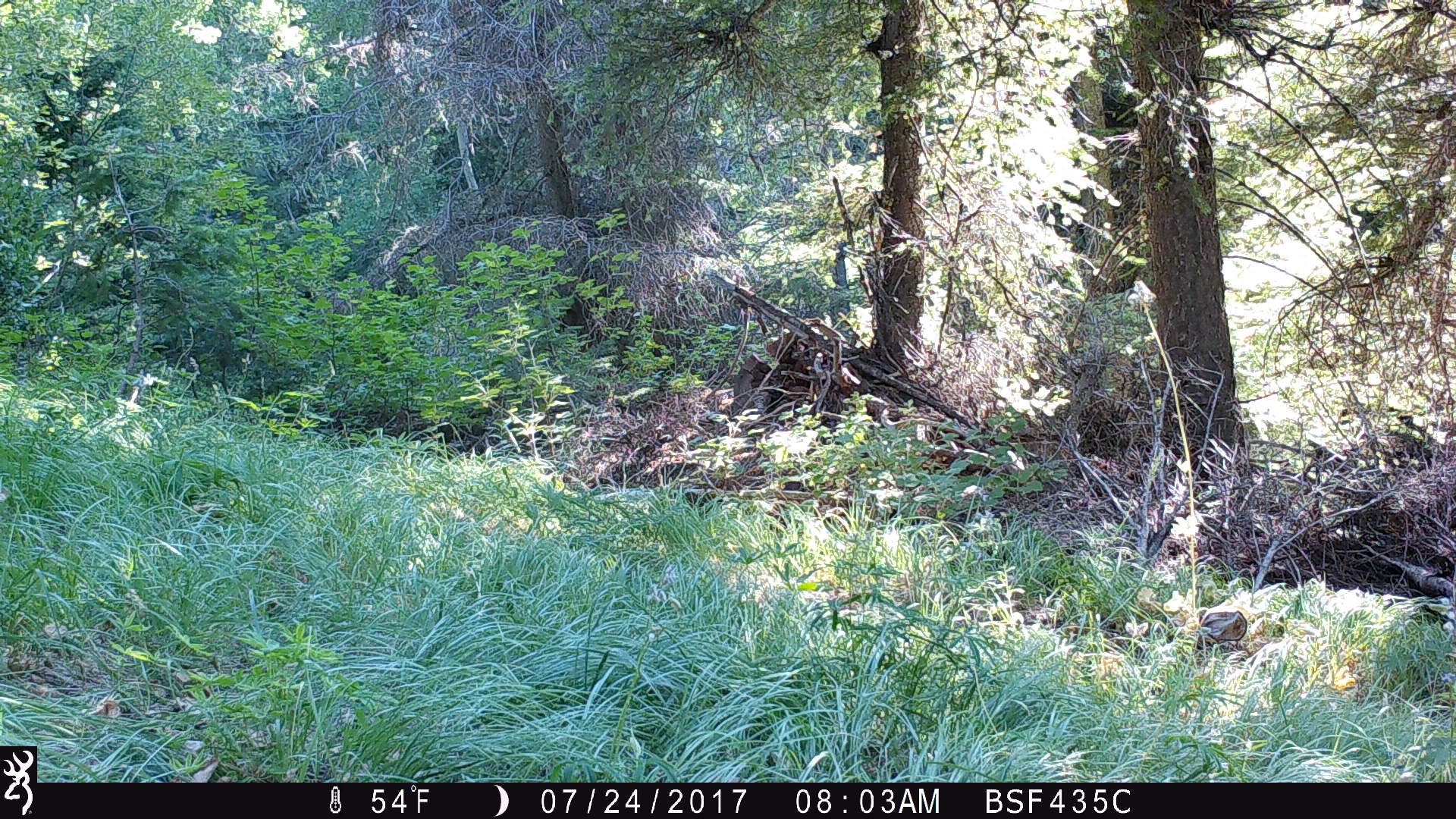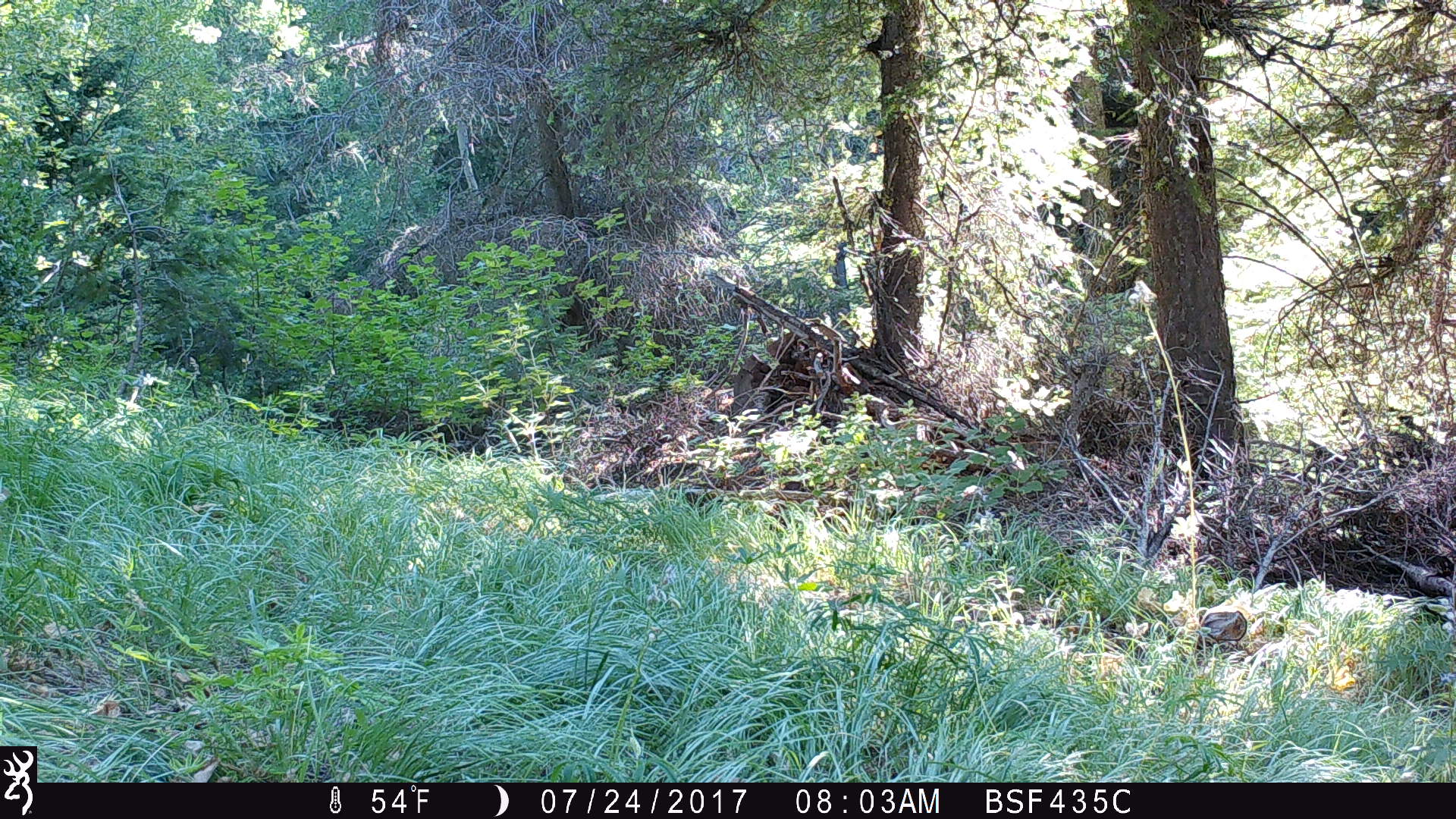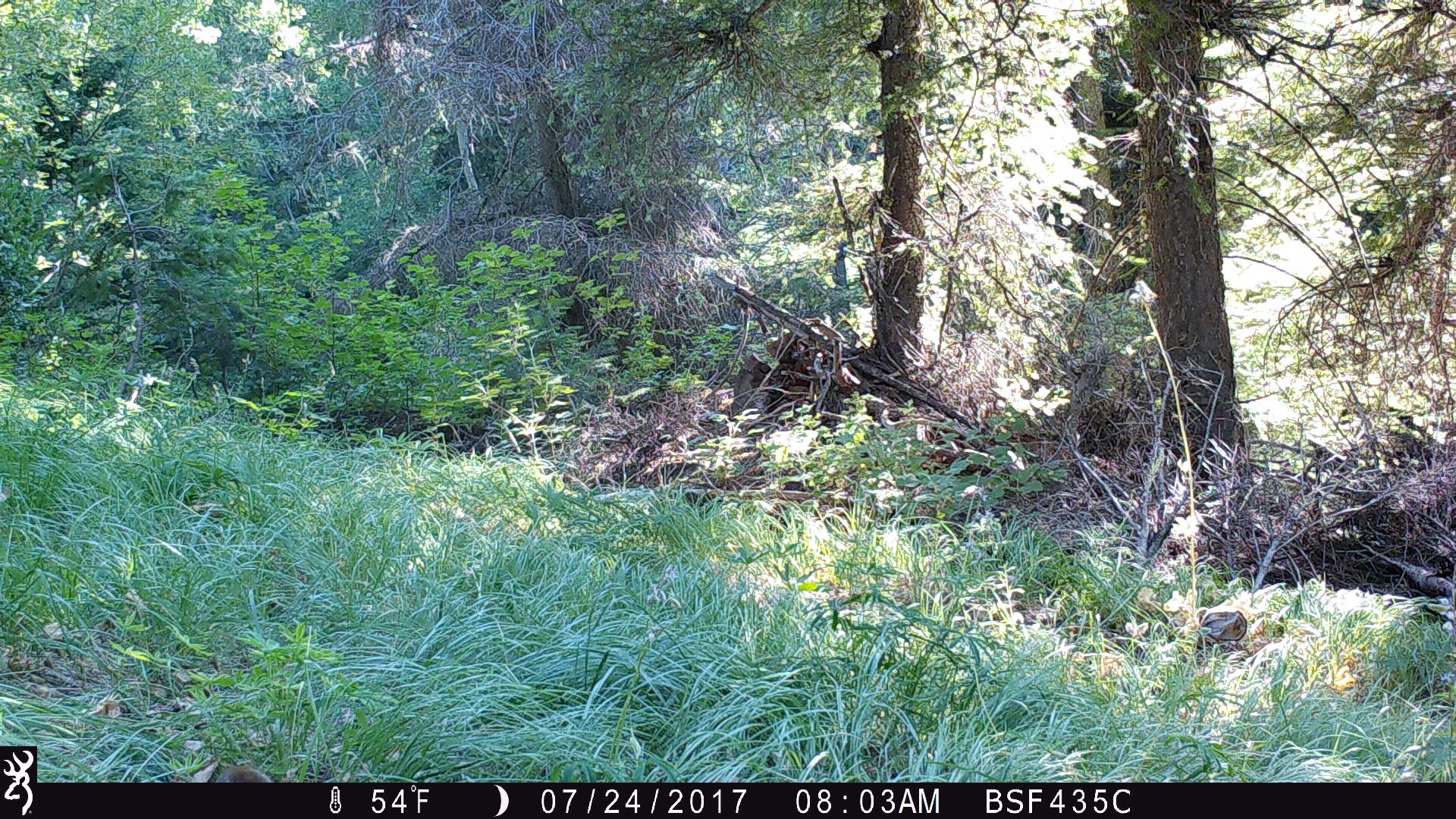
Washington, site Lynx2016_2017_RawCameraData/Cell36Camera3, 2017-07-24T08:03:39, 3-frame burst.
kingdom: Animalia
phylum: Chordata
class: Mammalia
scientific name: Mammalia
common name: small mammal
Small mammal (Mammalia). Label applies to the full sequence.